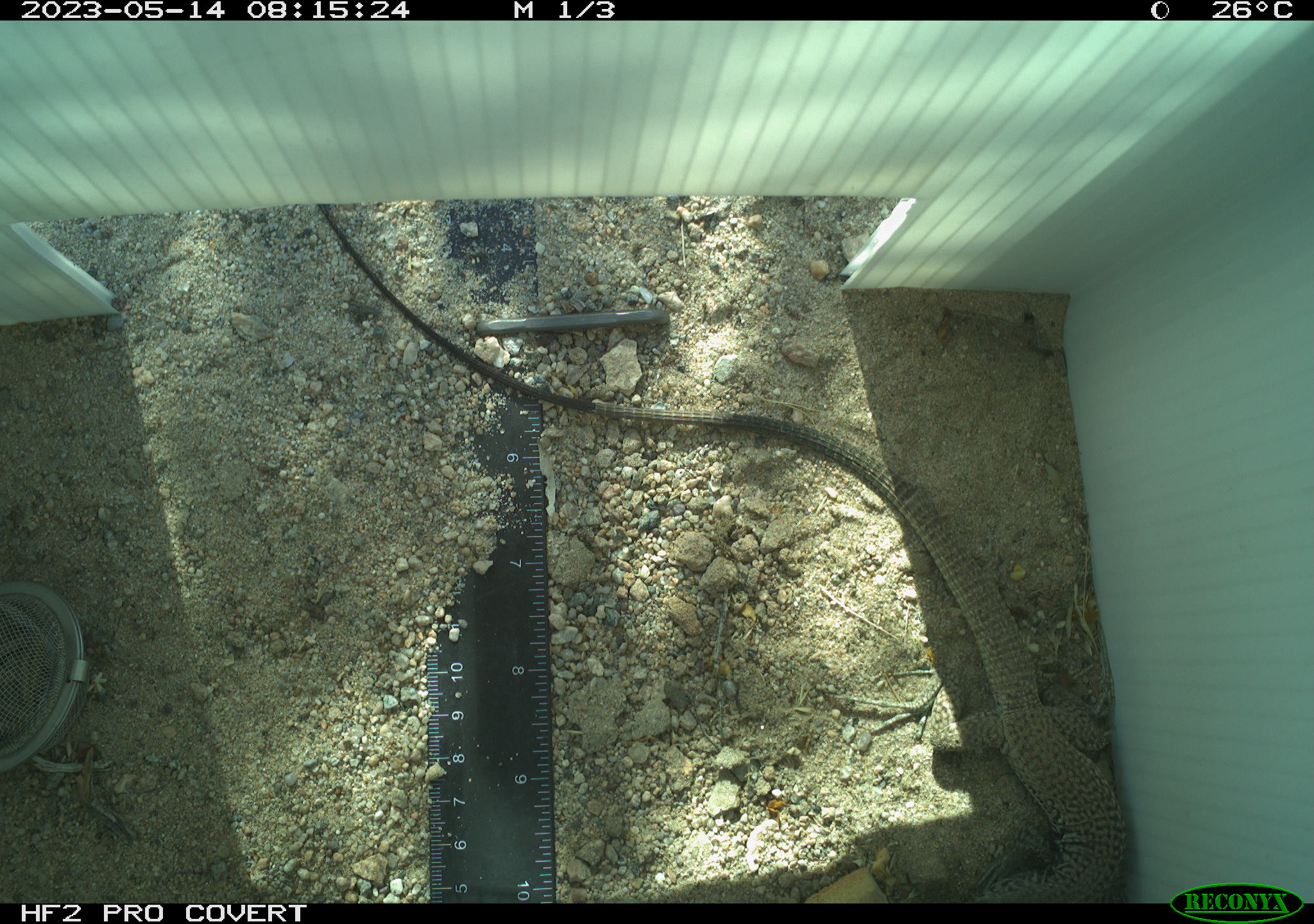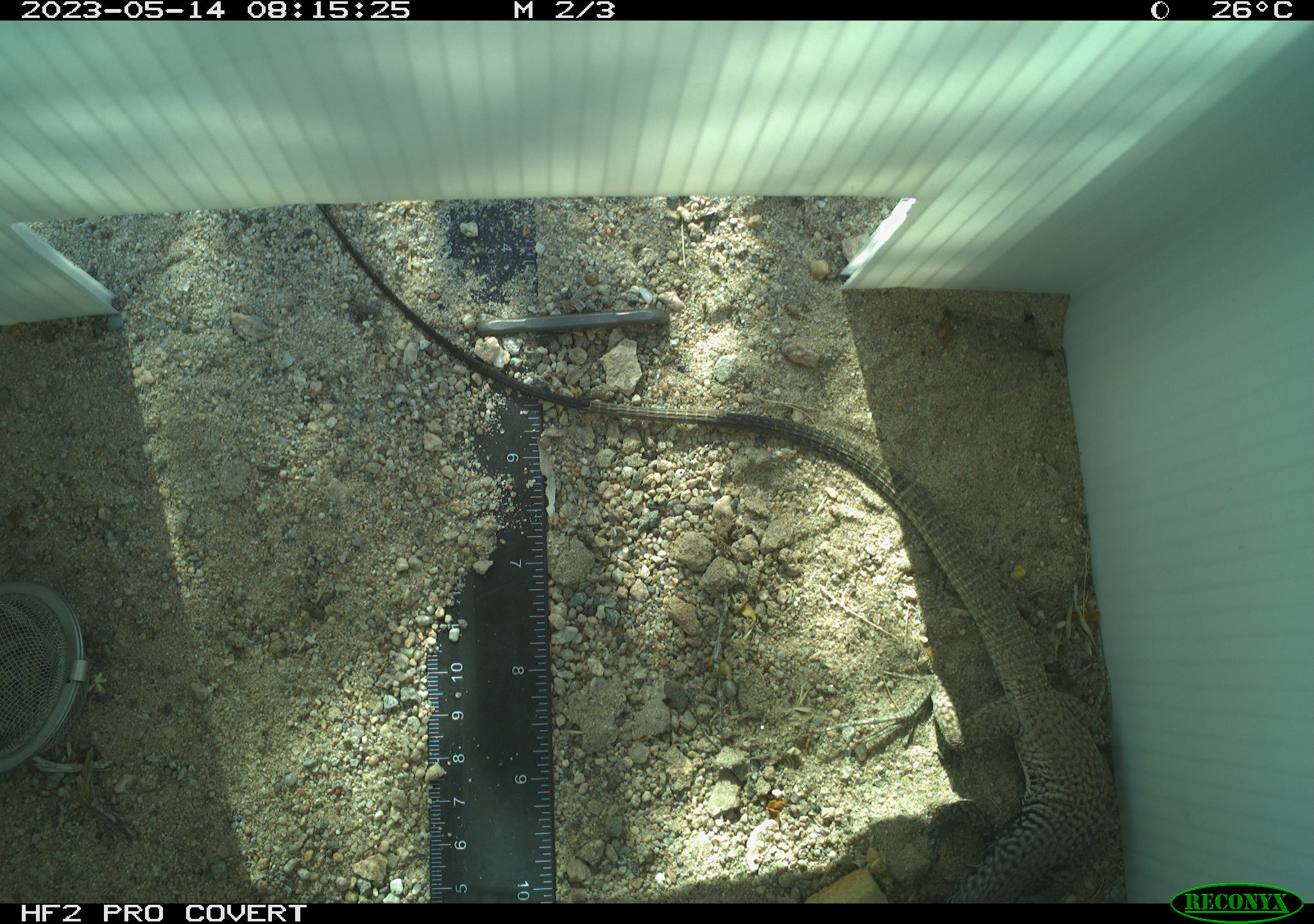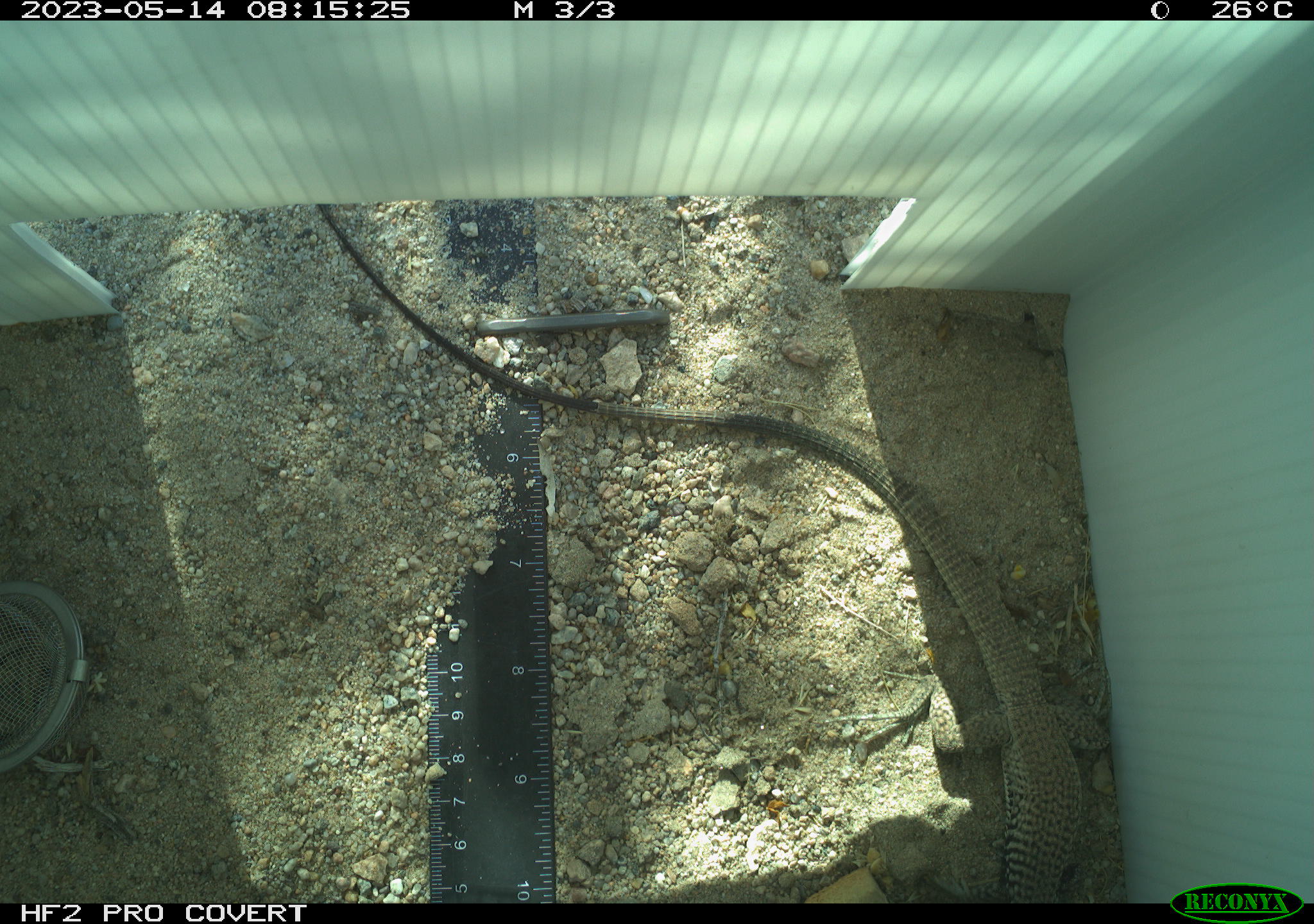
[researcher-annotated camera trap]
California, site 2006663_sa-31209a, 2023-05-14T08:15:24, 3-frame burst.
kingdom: Animalia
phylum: Chordata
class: Reptilia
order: Squamata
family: Teiidae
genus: Aspidoscelis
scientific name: Aspidoscelis tigris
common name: western whiptail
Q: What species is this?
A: Western whiptail (Aspidoscelis tigris).